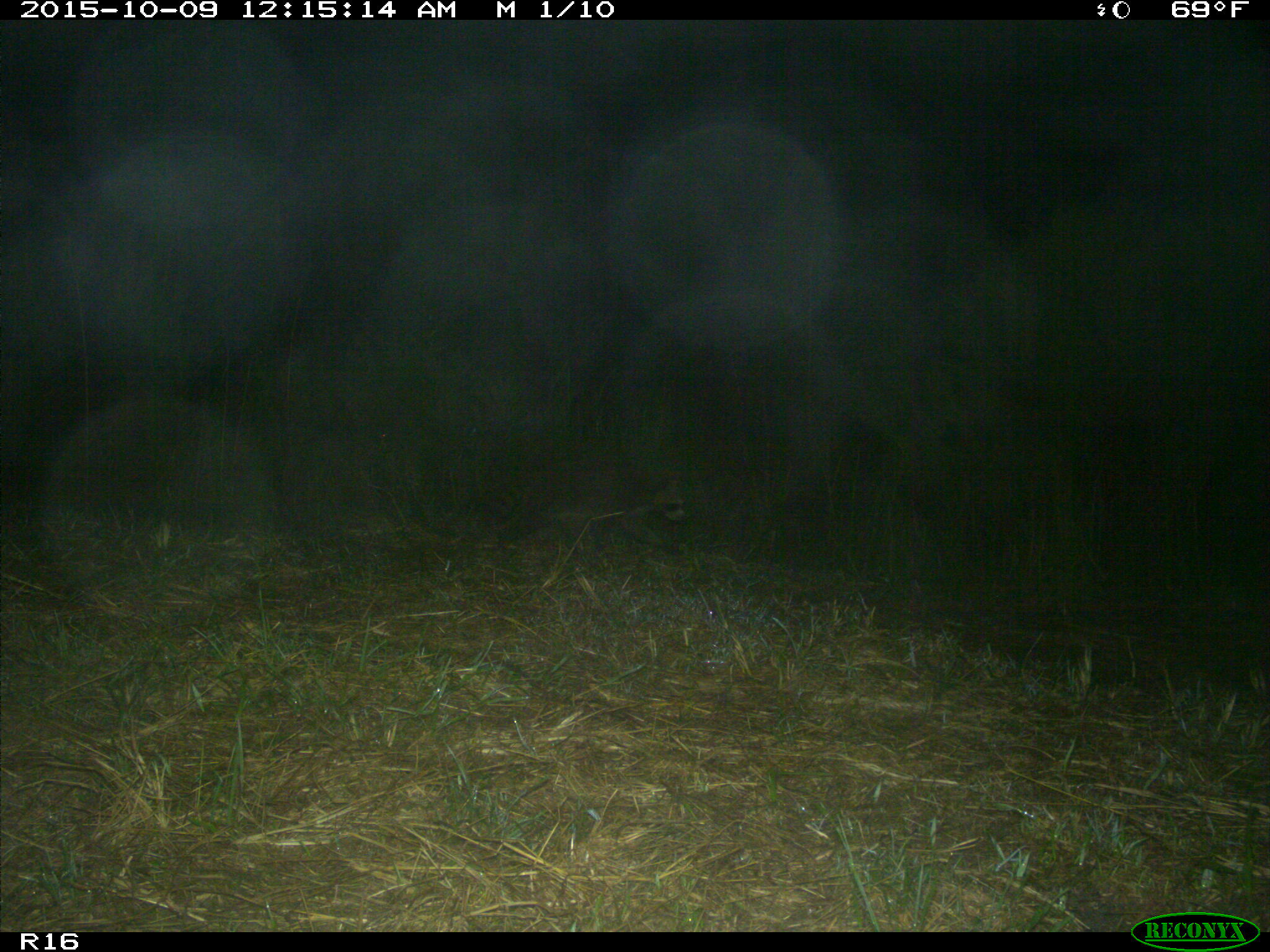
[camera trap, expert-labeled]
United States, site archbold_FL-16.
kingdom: Animalia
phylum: Chordata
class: Mammalia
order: Carnivora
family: Procyonidae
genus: Procyon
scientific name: Procyon lotor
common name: common raccoon